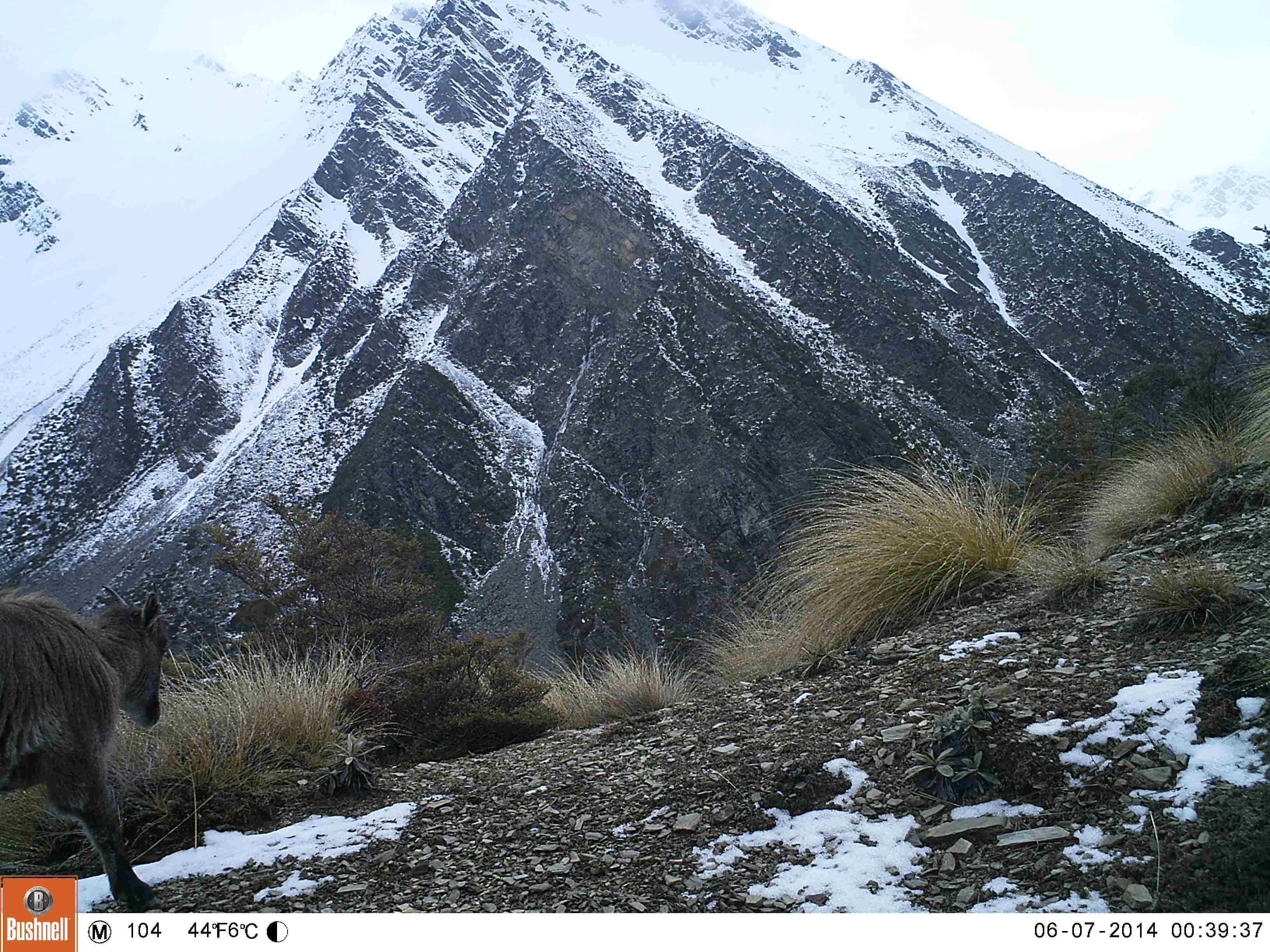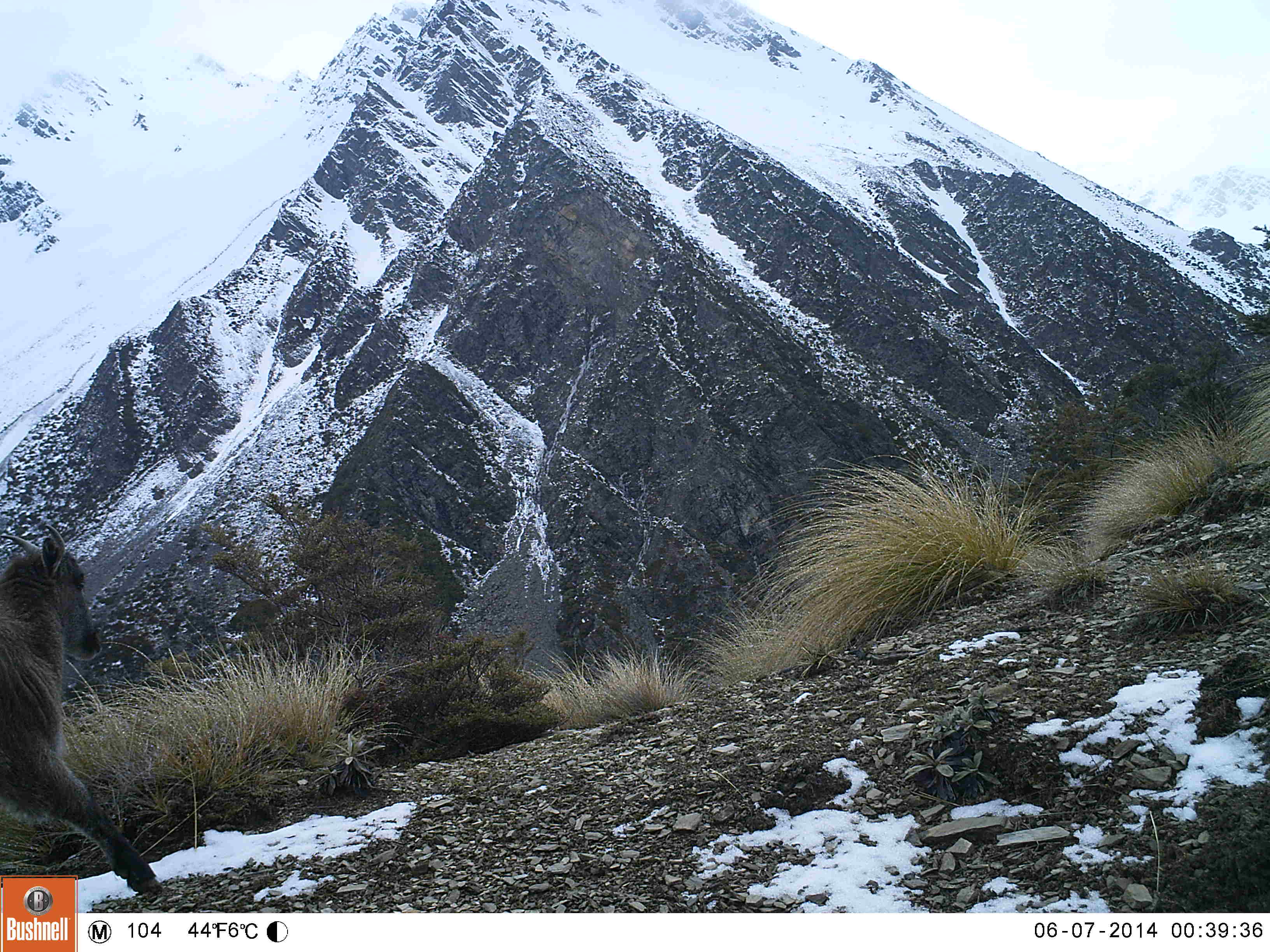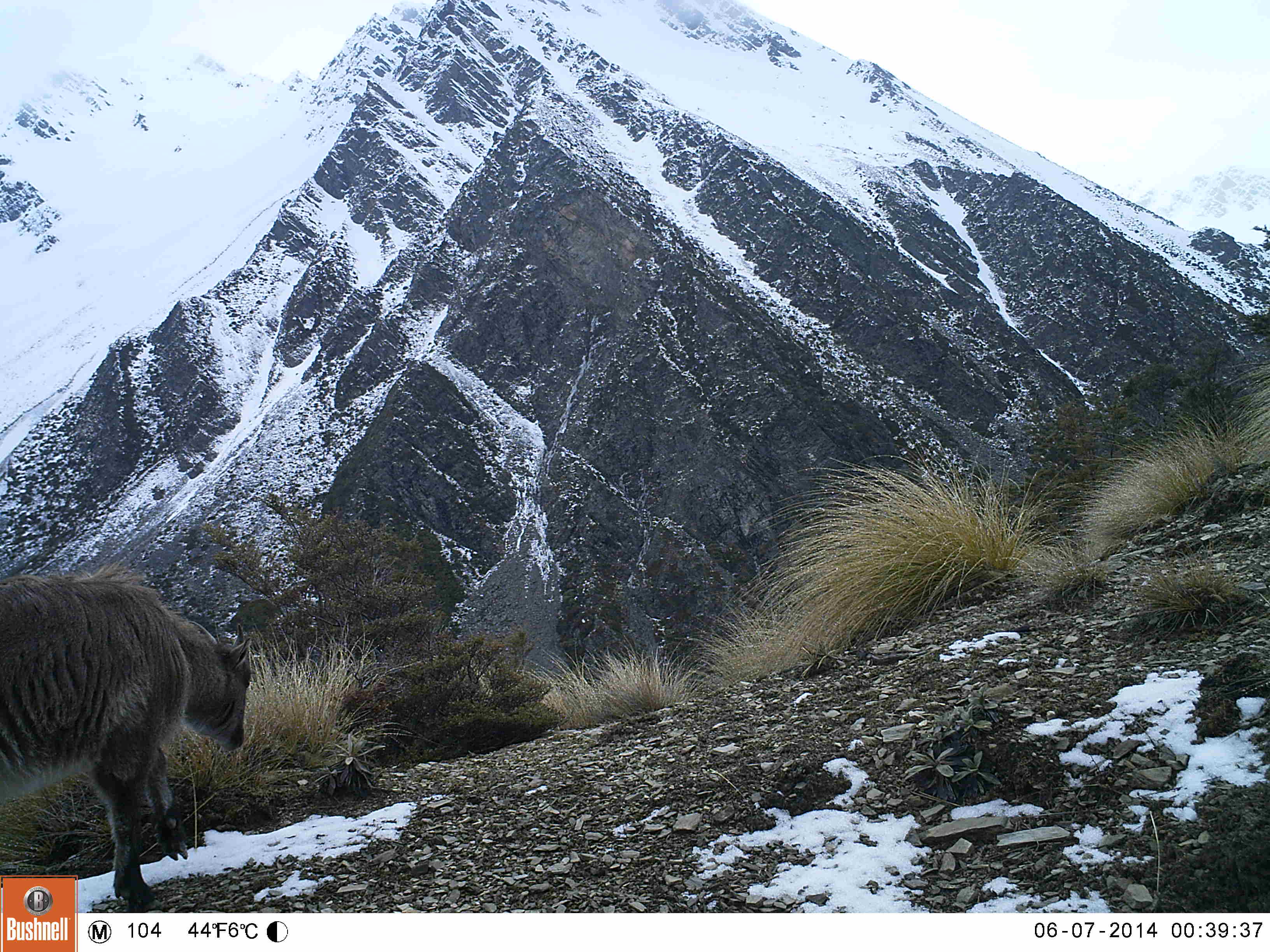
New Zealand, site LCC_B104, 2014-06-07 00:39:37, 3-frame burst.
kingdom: Animalia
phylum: Chordata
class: Mammalia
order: Artiodactyla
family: Bovidae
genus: Nilgiritragus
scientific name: Nilgiritragus hylocrius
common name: tahr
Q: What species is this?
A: Tahr (Nilgiritragus hylocrius).